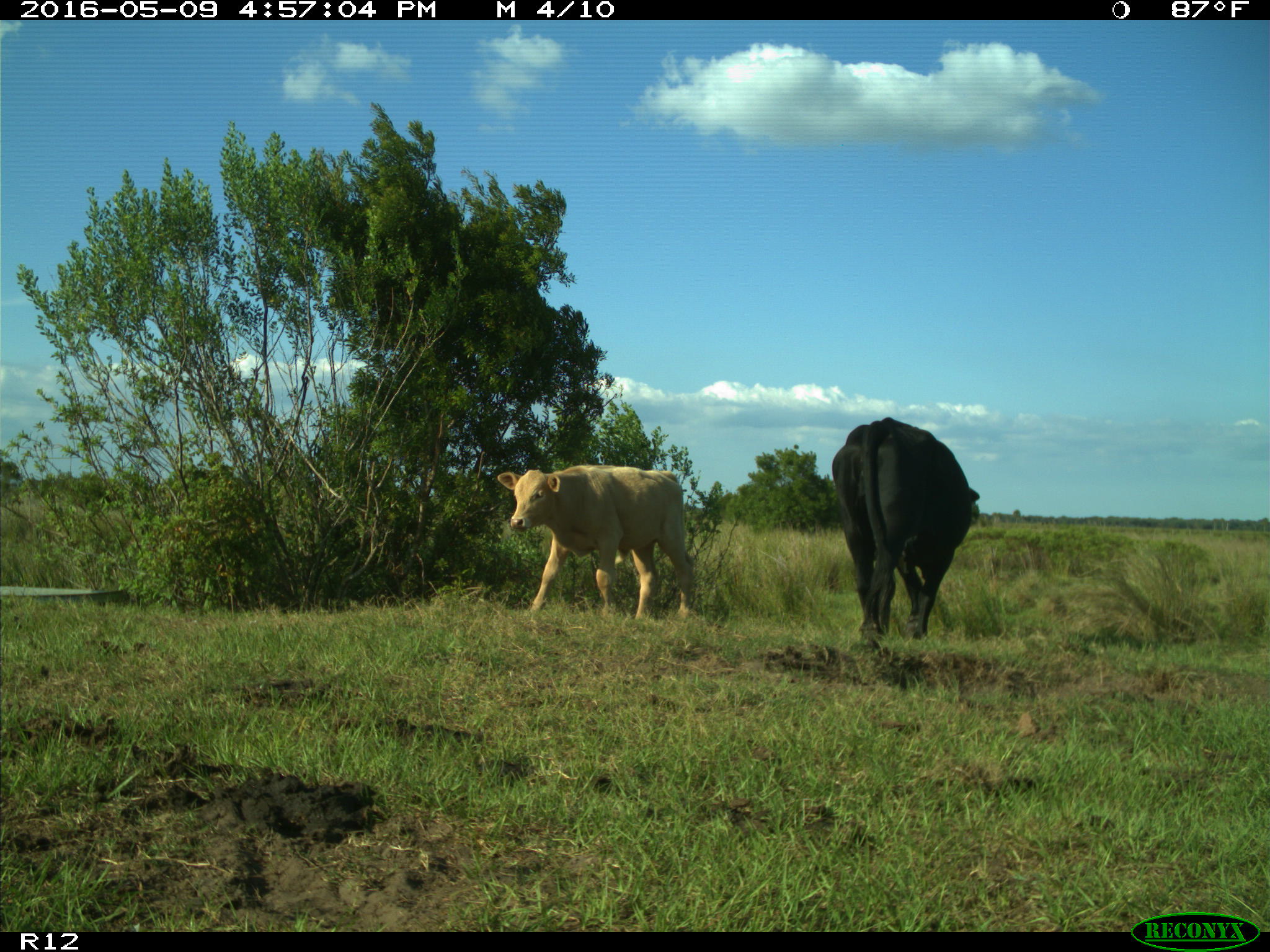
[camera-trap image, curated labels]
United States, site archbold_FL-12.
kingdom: Animalia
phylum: Chordata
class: Mammalia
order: Artiodactyla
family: Bovidae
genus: Bos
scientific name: Bos taurus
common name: domestic cow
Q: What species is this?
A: Bos taurus (domestic cow).